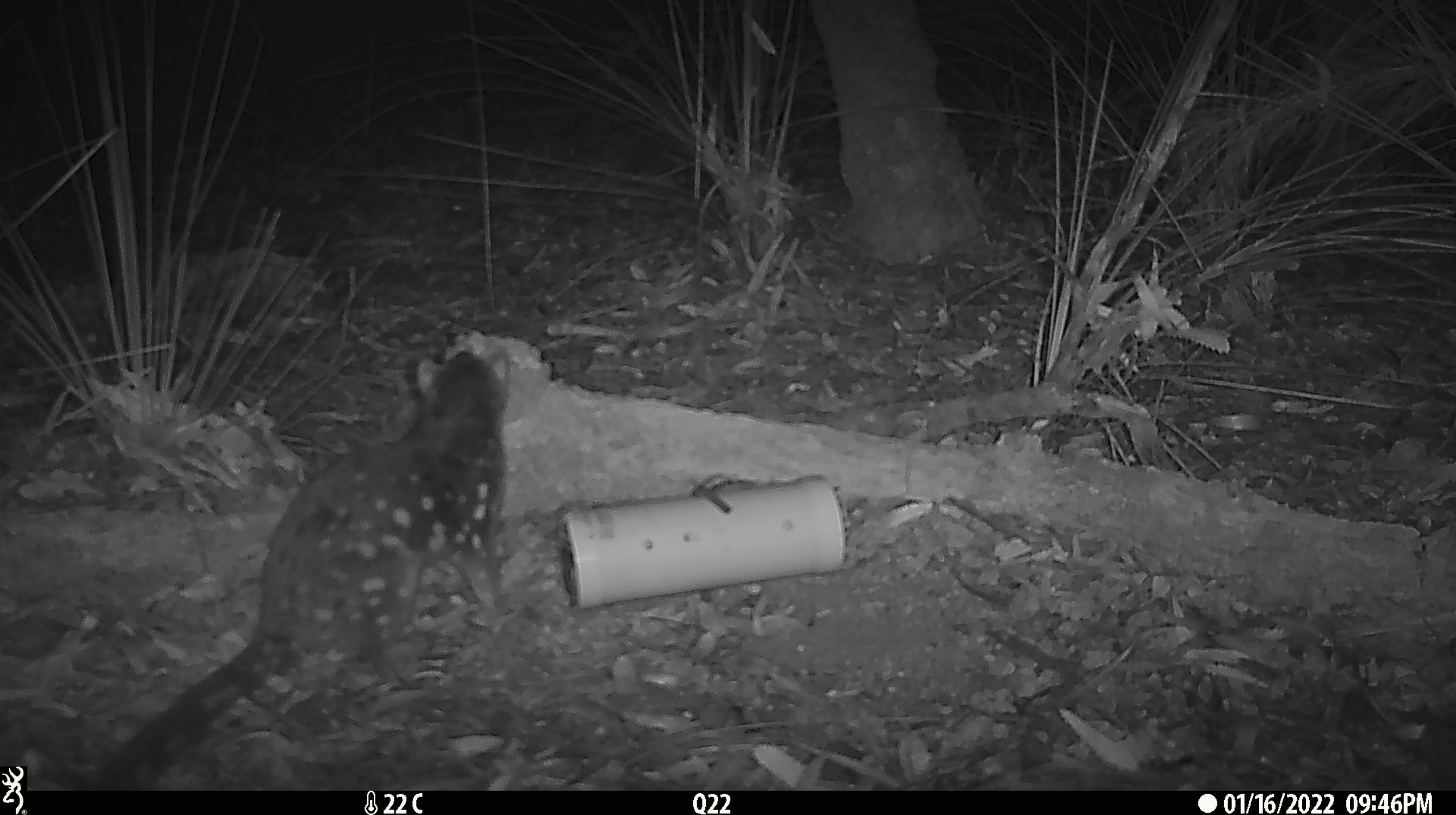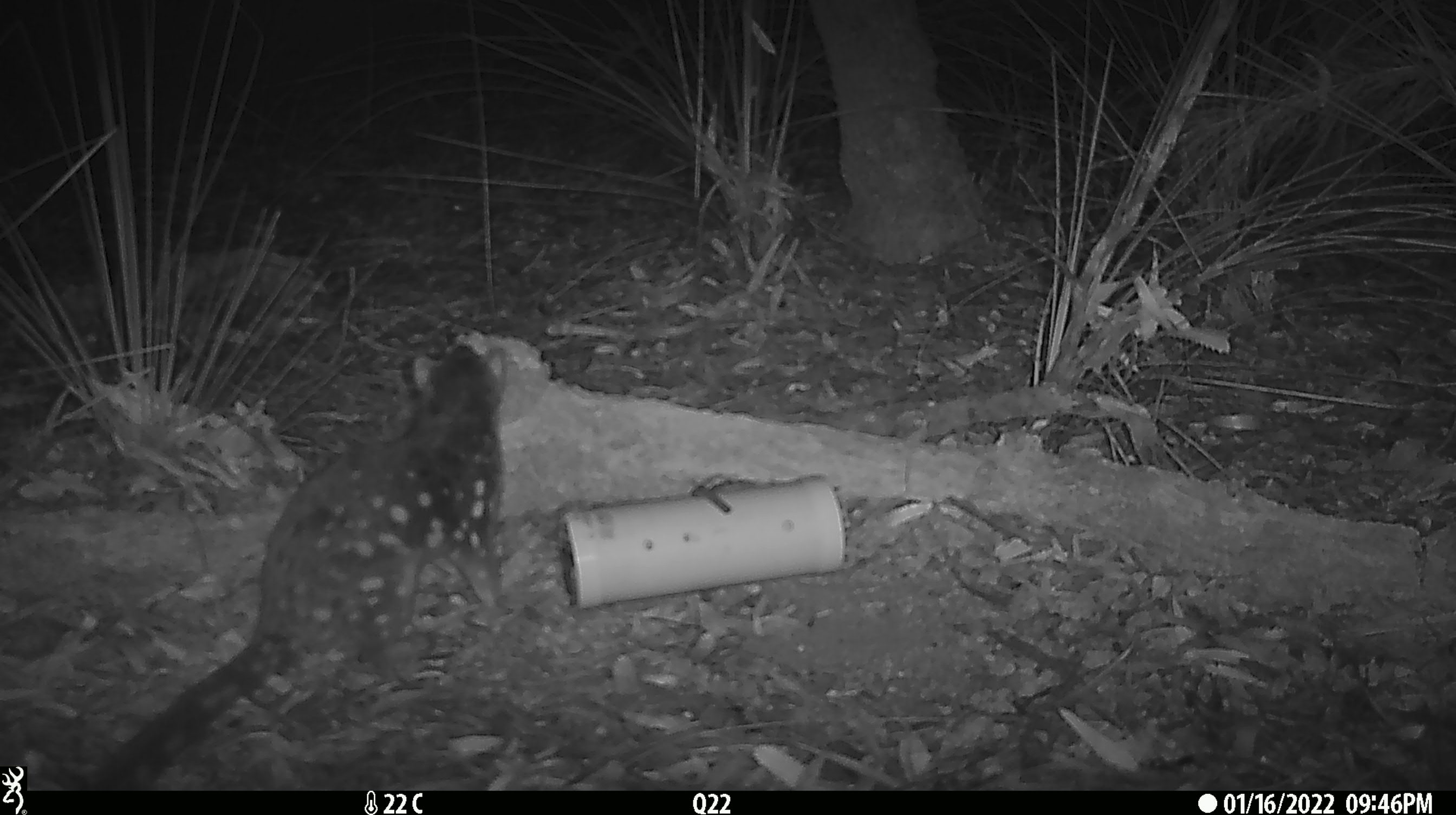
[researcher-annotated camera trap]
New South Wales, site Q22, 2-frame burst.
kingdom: Animalia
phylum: Chordata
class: Mammalia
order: Dasyuromorphia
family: Dasyuridae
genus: Dasyurus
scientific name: Dasyurus maculatus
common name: spotted-tailed quoll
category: quoll